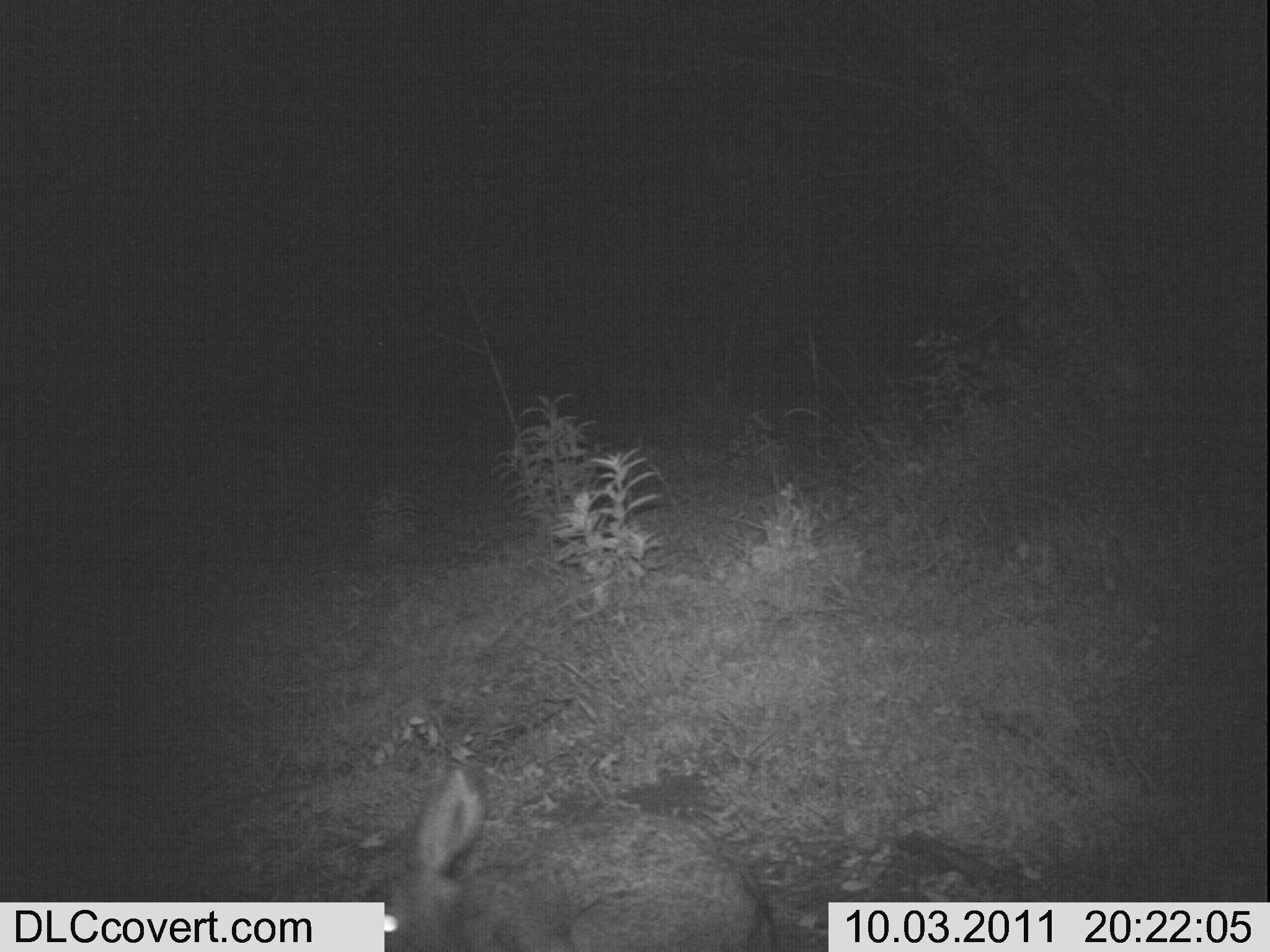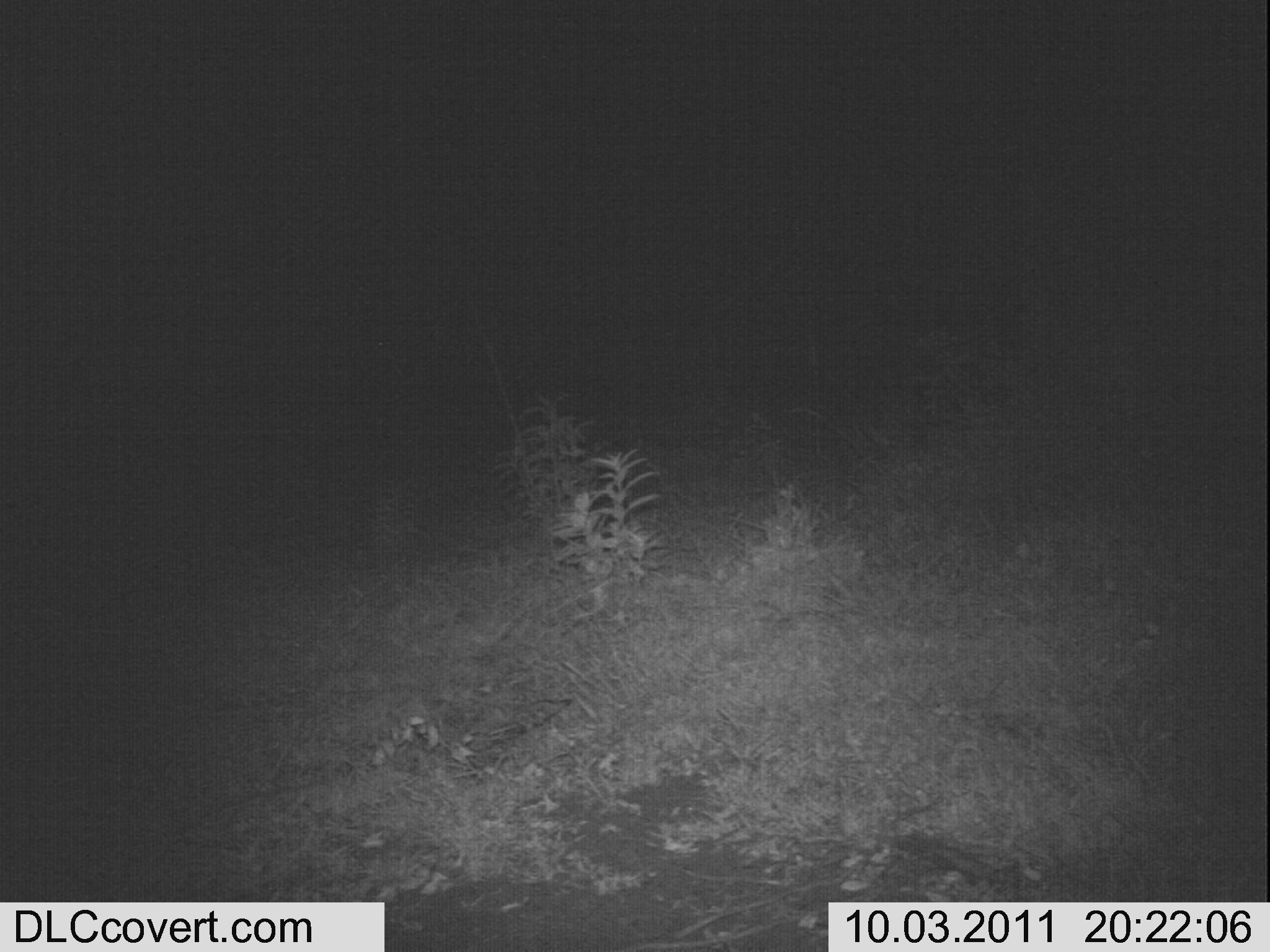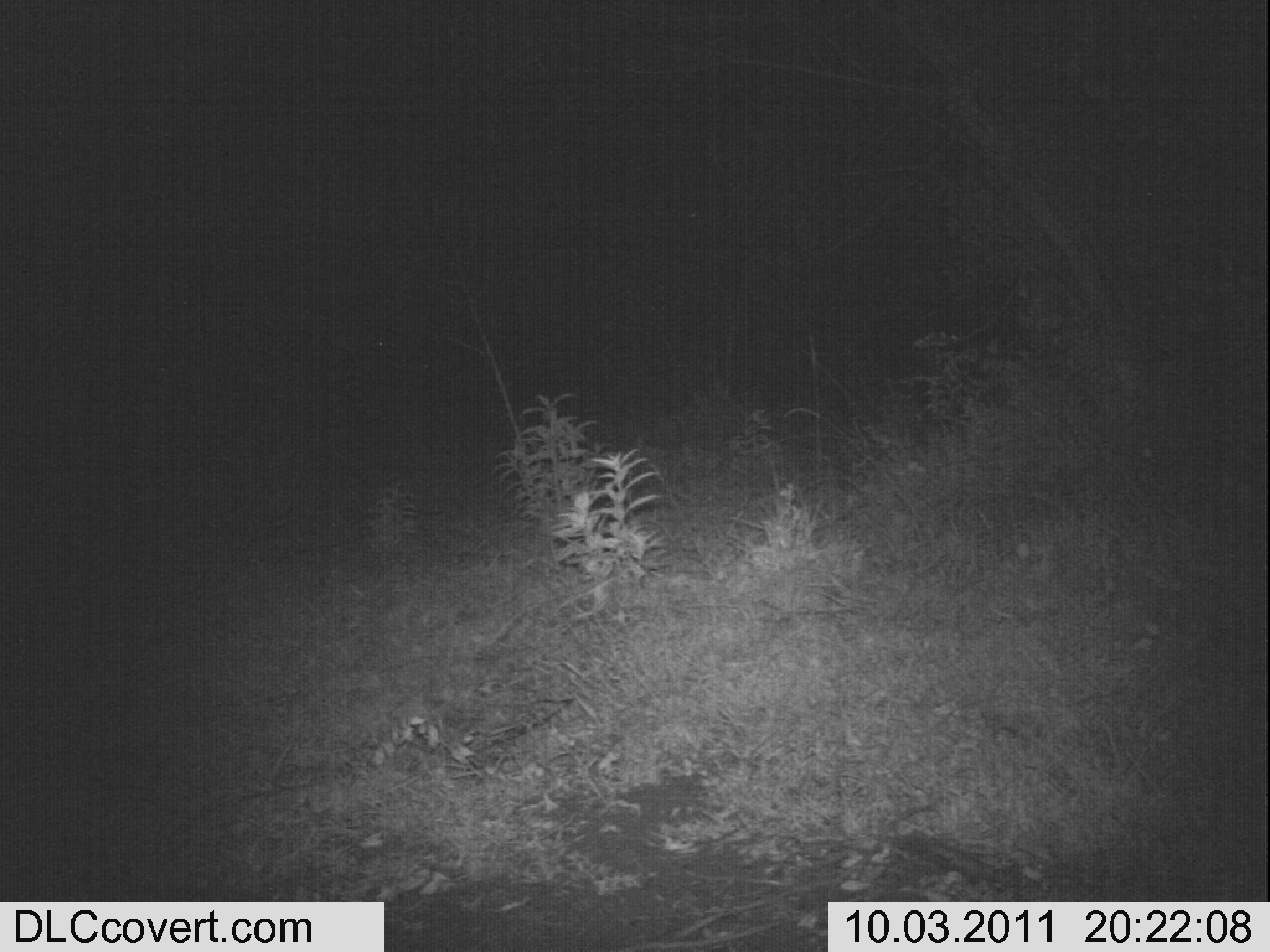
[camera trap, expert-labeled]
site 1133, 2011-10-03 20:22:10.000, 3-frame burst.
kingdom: Animalia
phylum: Chordata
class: Mammalia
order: Lagomorpha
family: Leporidae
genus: Lepus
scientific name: Lepus saxatilis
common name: scrub hare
Lepus saxatilis (scrub hare), count 1.